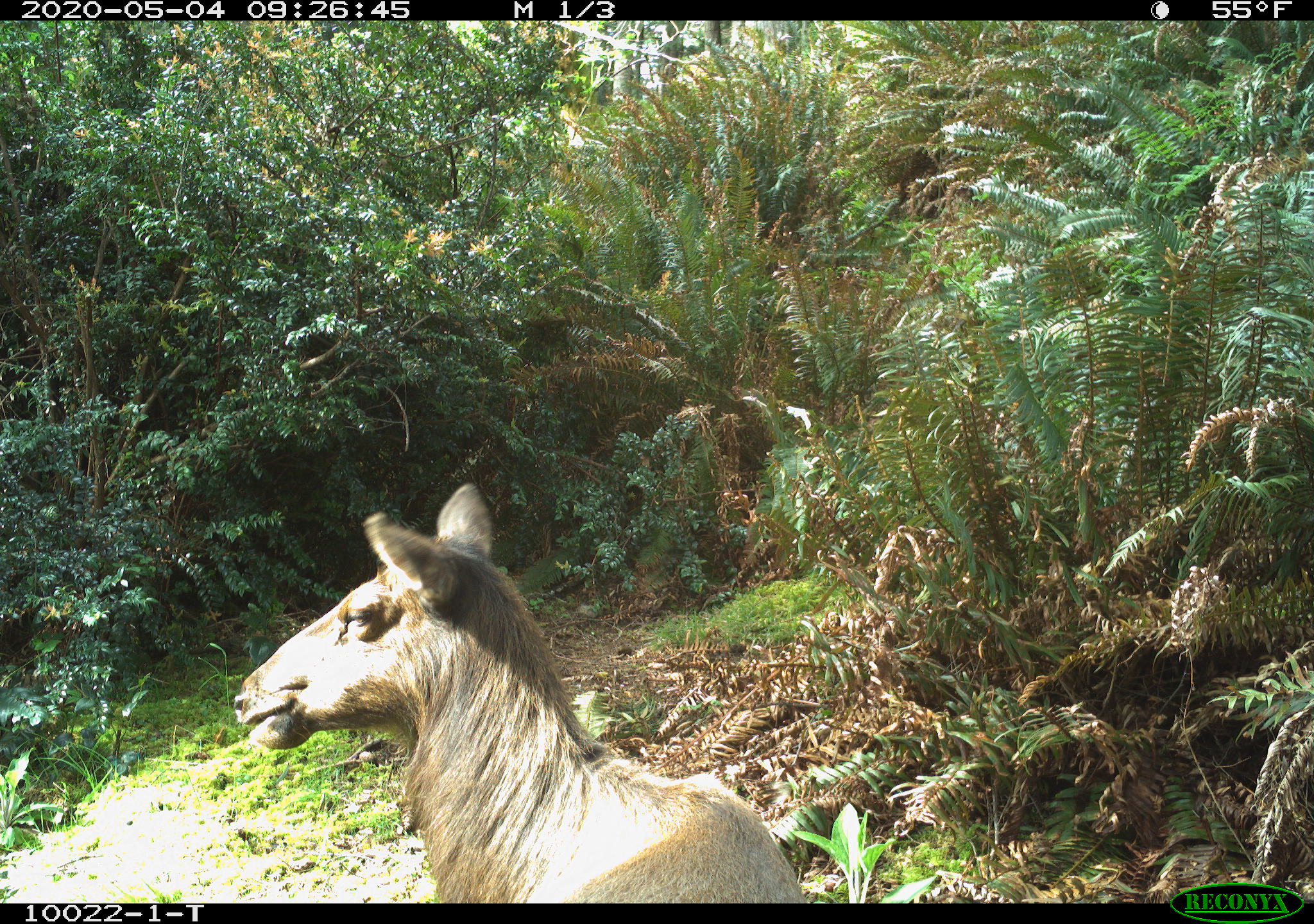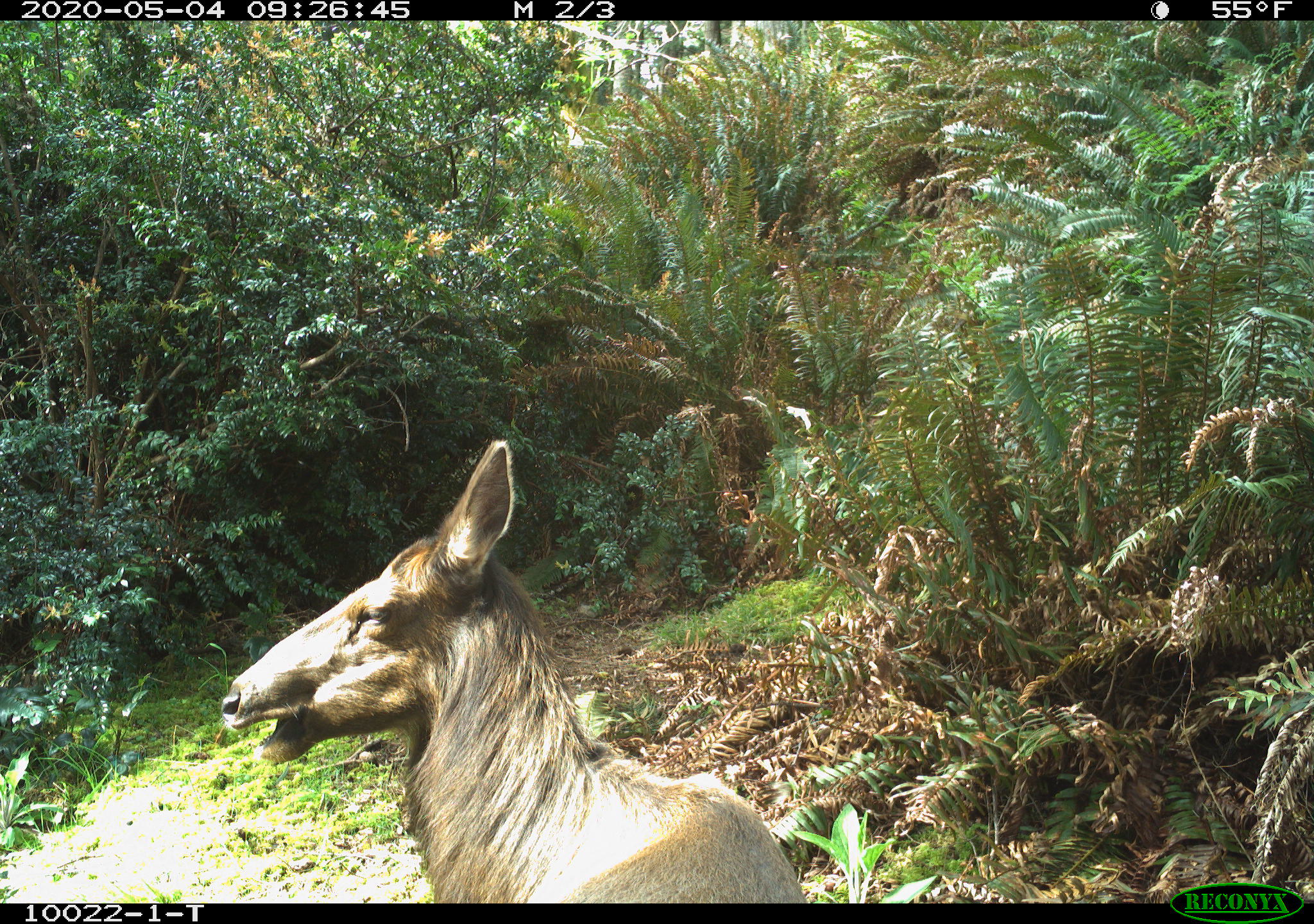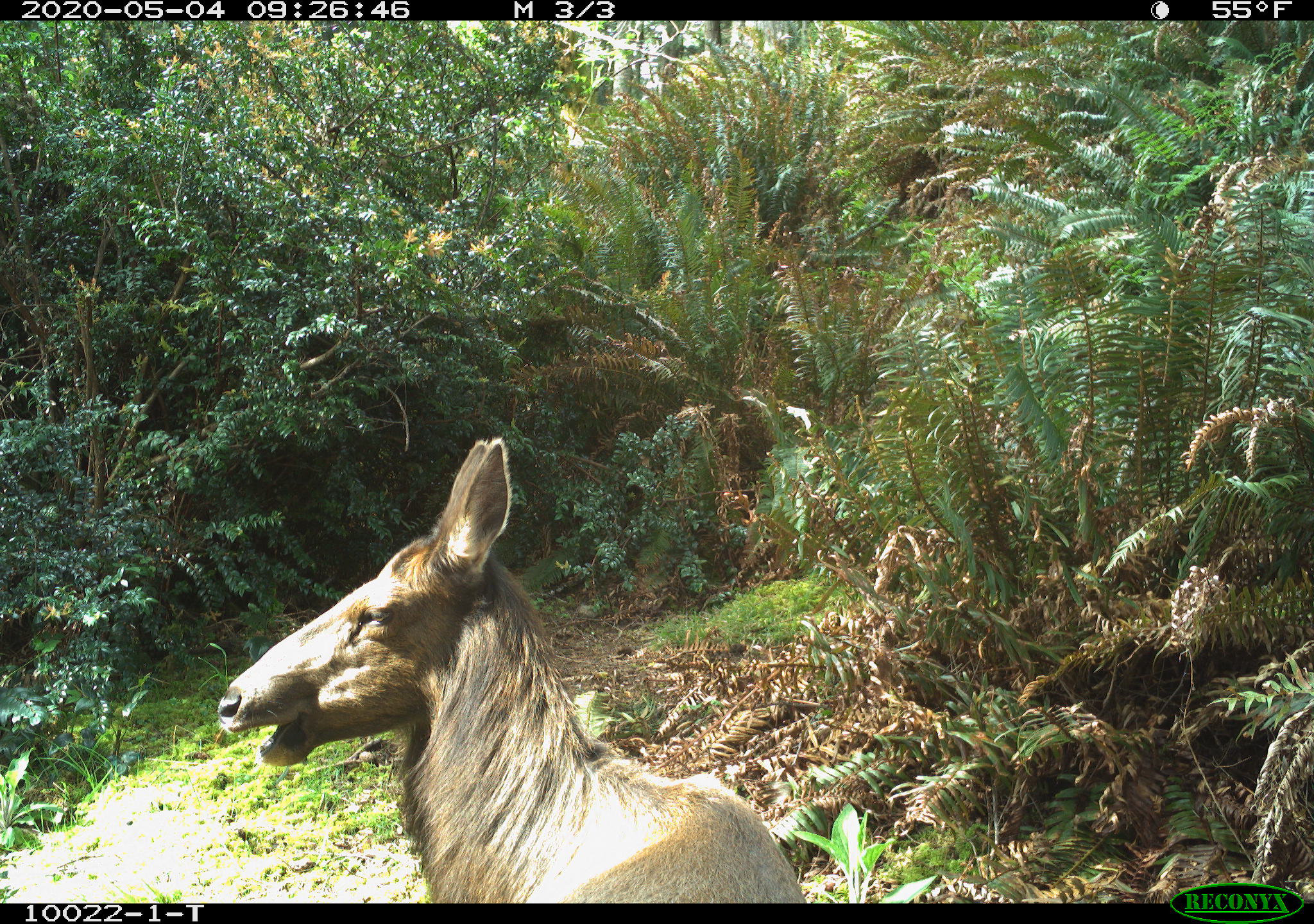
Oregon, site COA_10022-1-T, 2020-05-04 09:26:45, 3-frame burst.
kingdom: Animalia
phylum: Chordata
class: Mammalia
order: Artiodactyla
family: Cervidae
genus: Cervus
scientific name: Cervus canadensis roosevelti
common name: roosevelt elk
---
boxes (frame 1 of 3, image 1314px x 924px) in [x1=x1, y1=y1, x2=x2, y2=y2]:
roosevelt elk: [x1=227, y1=473, x2=802, y2=897]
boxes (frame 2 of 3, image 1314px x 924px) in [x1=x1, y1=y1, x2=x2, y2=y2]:
roosevelt elk: [x1=212, y1=431, x2=802, y2=899]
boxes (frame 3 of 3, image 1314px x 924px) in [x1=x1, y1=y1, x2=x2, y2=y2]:
roosevelt elk: [x1=212, y1=435, x2=802, y2=897]